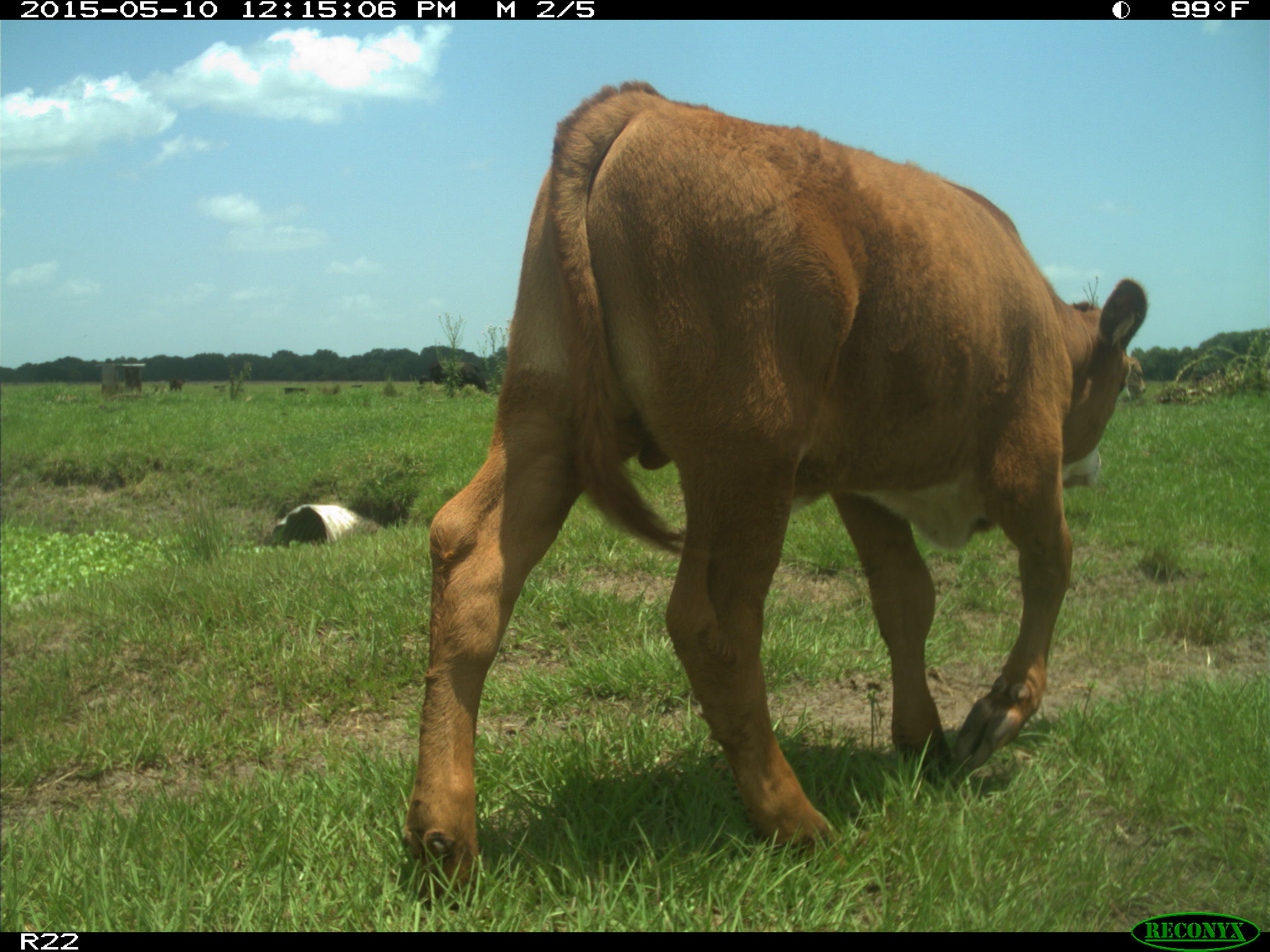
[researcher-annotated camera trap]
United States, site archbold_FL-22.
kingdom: Animalia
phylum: Chordata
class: Mammalia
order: Artiodactyla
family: Bovidae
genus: Bos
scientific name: Bos taurus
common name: domestic cow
Bos taurus (domestic cow).